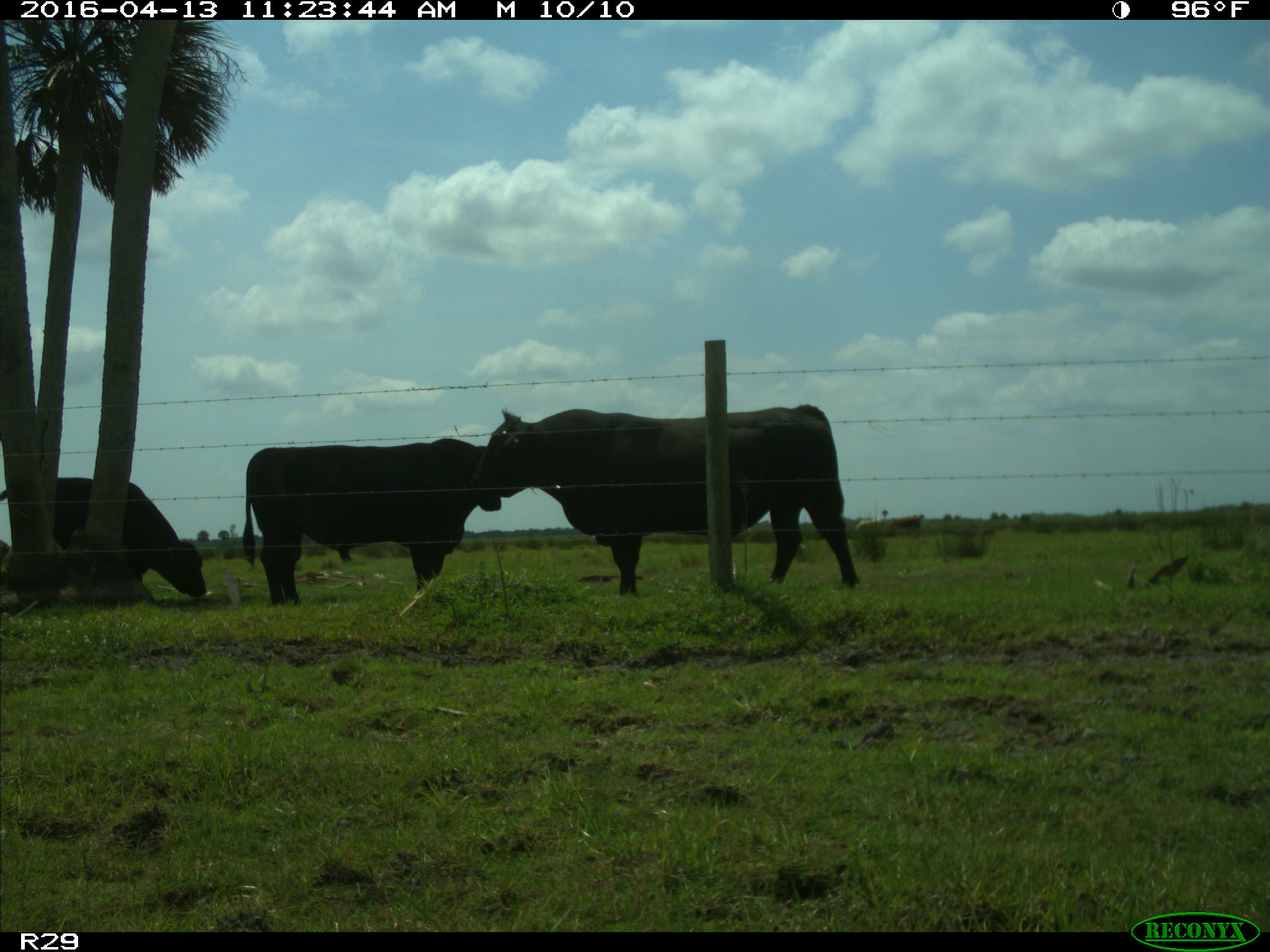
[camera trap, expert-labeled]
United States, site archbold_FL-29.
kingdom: Animalia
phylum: Chordata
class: Mammalia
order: Artiodactyla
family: Bovidae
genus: Bos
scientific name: Bos taurus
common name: domestic cow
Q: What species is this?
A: Bos taurus (domestic cow).